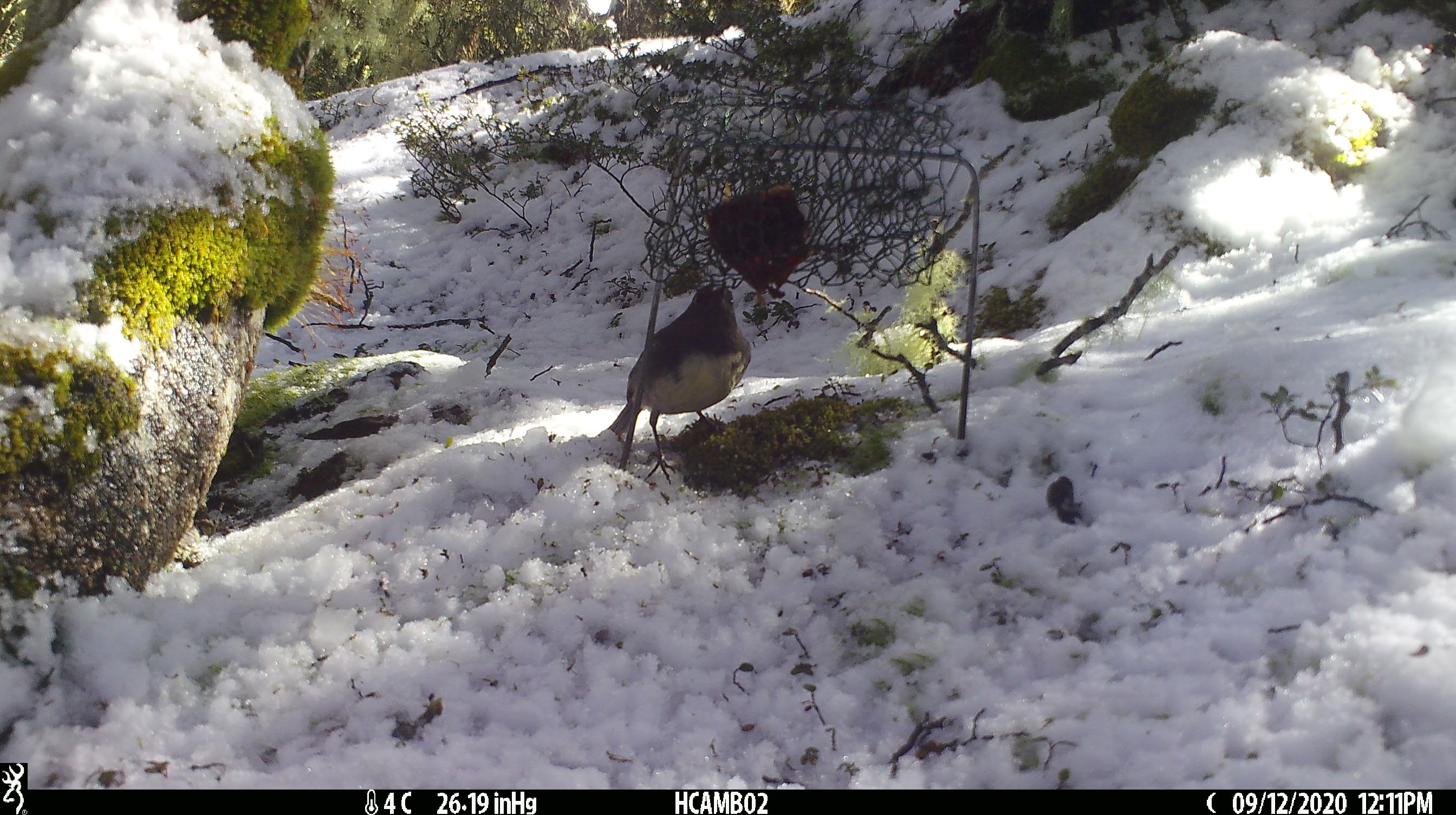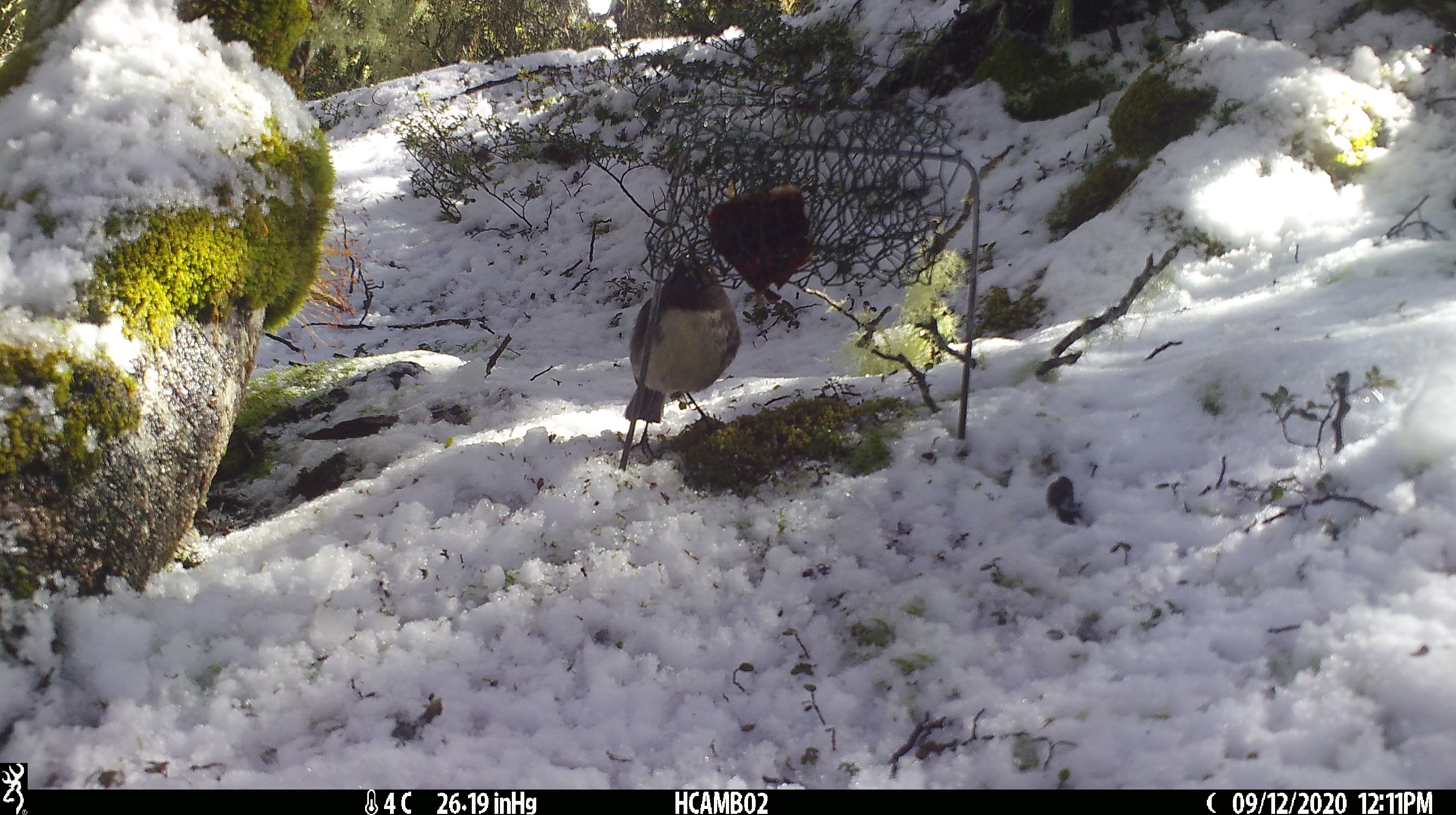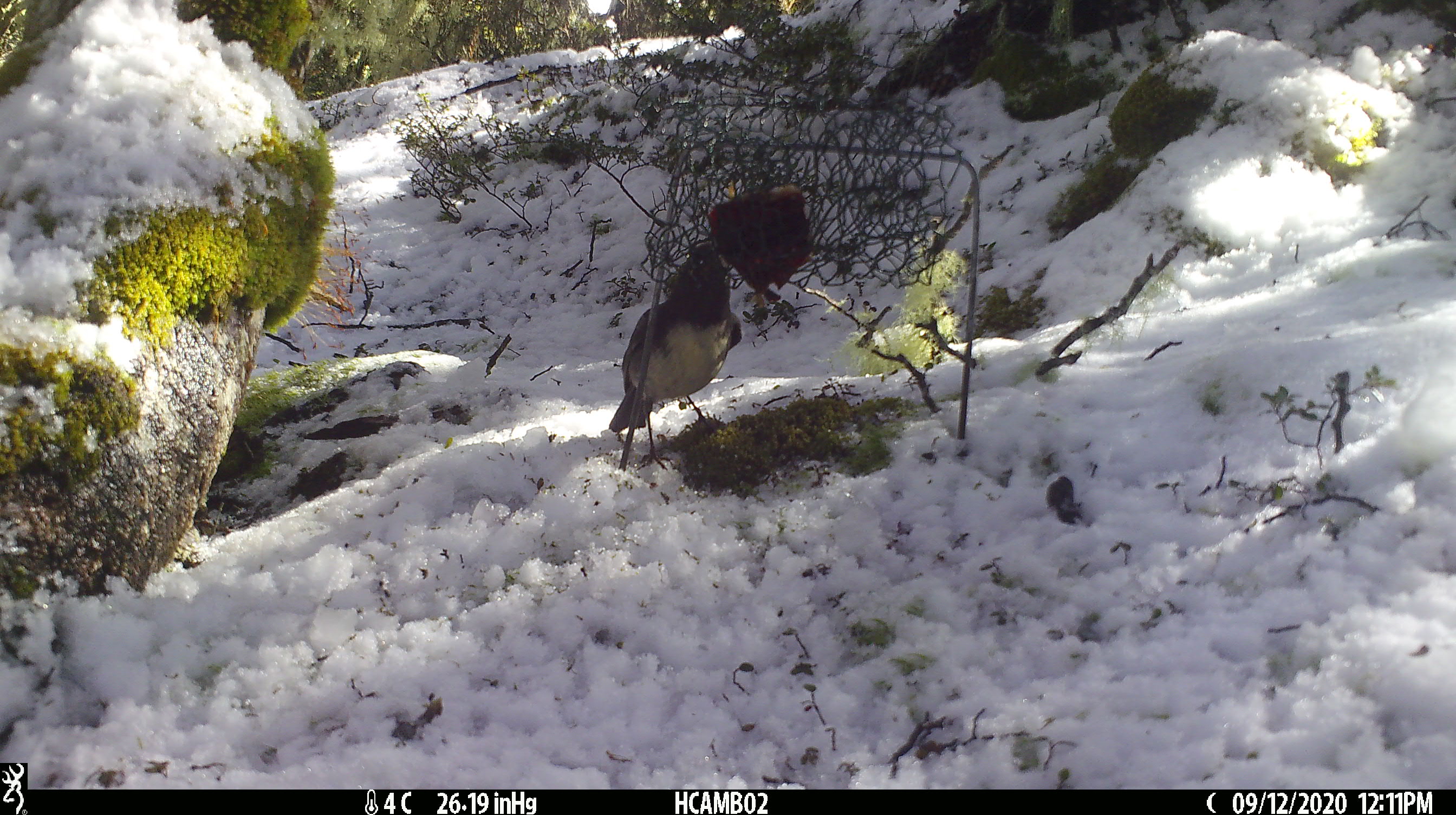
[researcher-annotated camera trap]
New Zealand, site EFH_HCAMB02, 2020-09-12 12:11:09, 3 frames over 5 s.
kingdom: Animalia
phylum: Chordata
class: Aves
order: Passeriformes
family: Petroicidae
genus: Petroica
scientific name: Petroica australis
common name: new zealand robin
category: robin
Robin (new zealand robin) (Petroica australis).